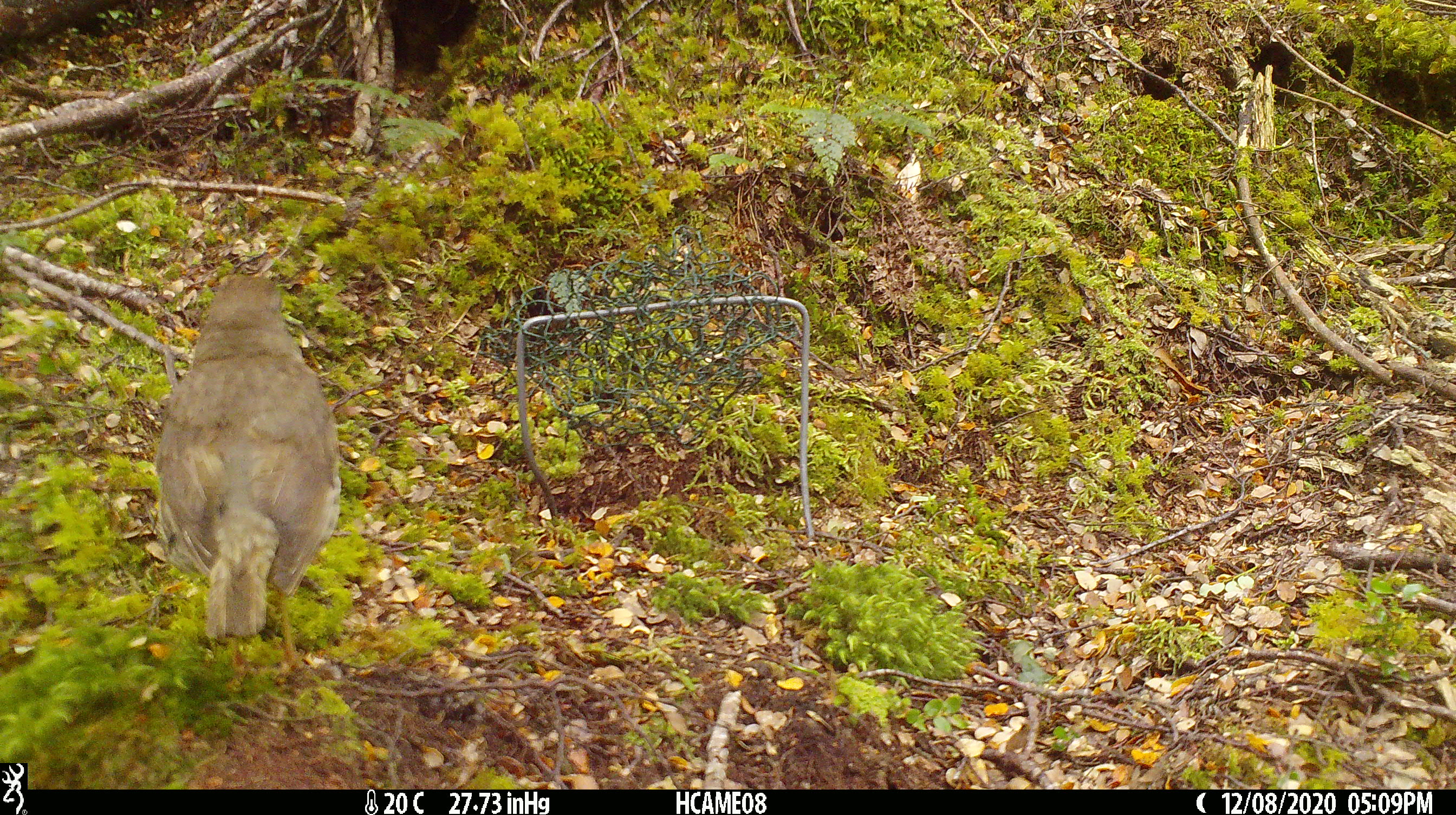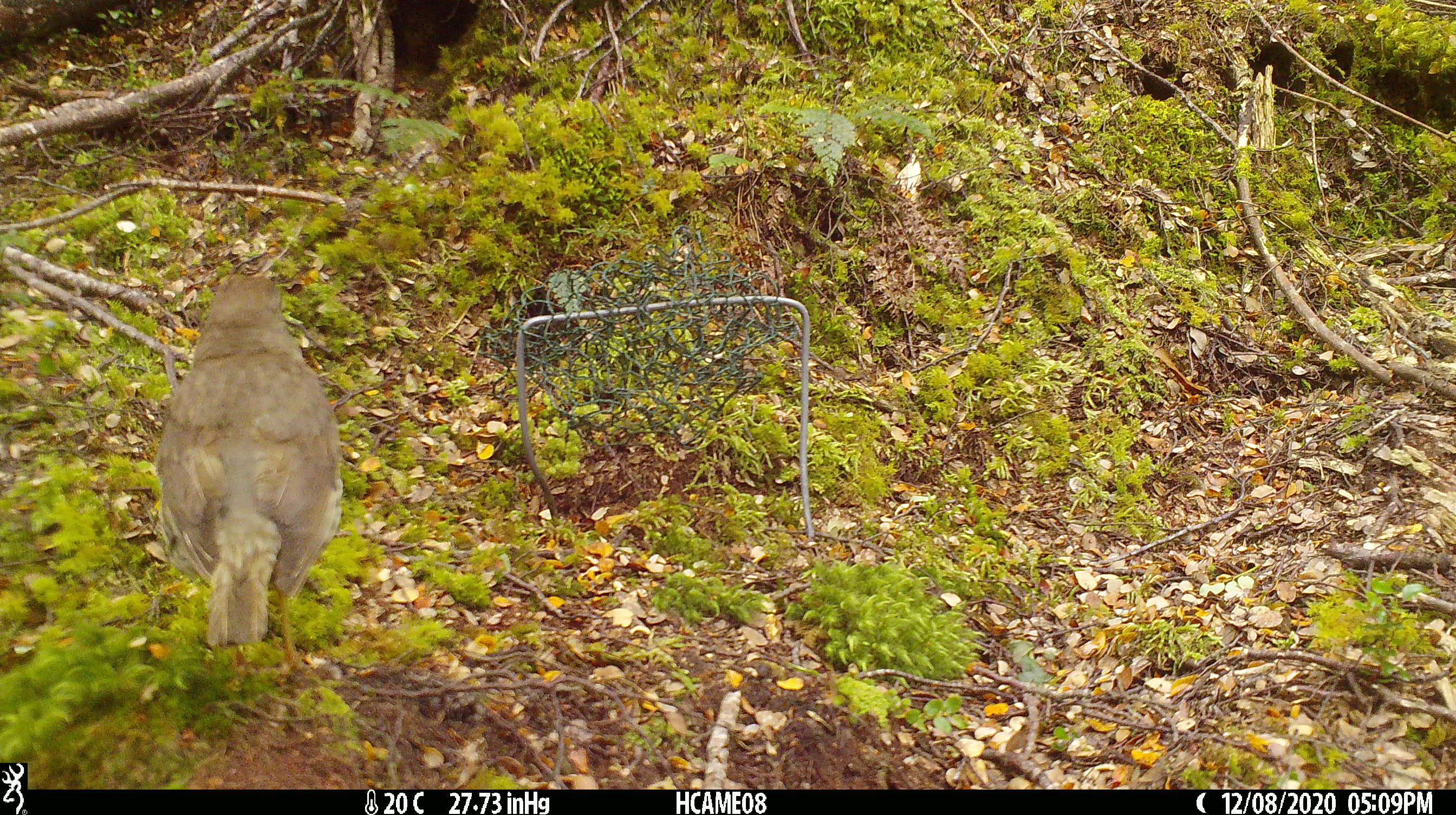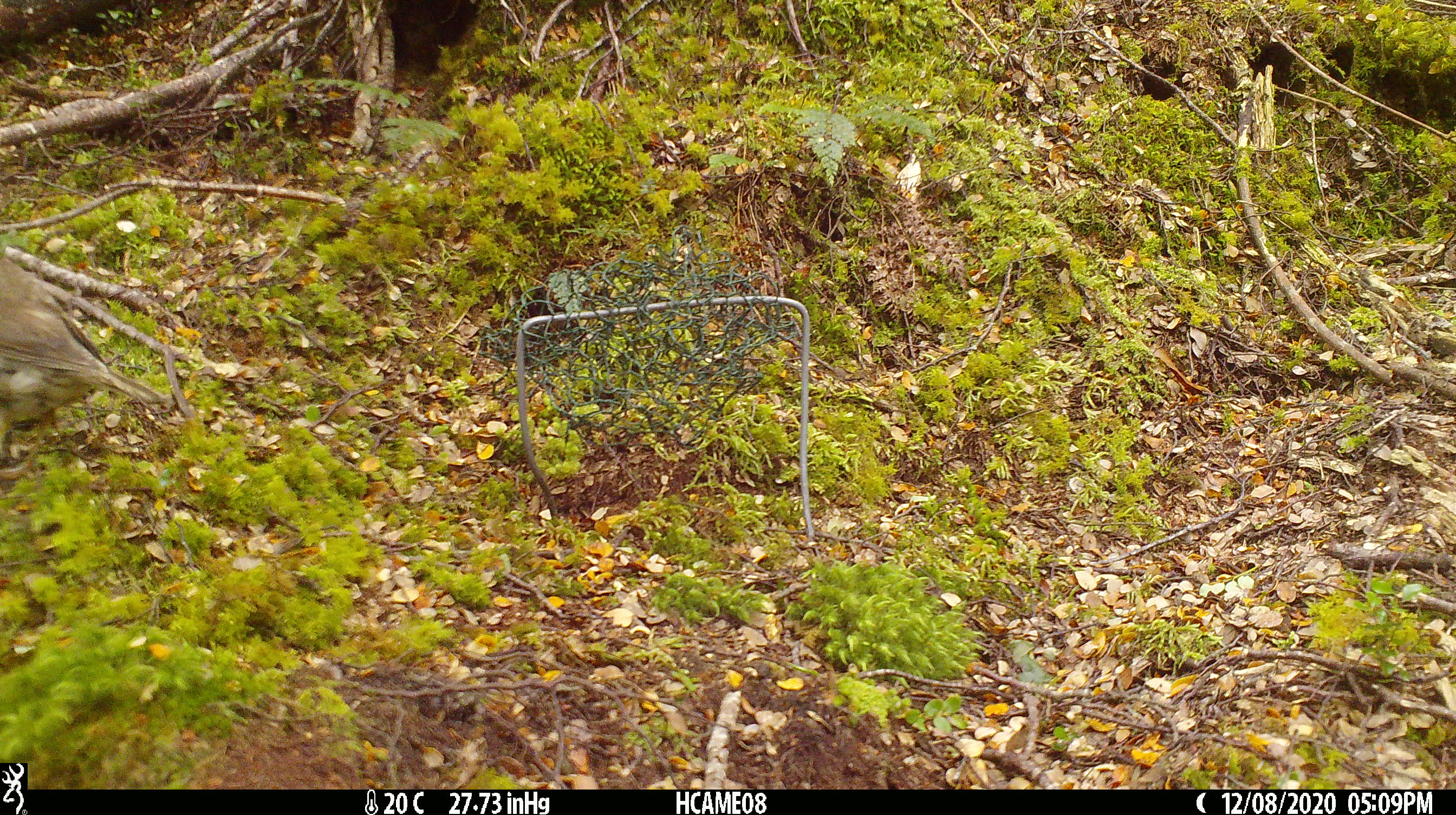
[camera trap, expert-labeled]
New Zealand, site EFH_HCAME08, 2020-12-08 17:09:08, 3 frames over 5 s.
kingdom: Animalia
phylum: Chordata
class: Aves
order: Passeriformes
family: Turdidae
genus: Turdus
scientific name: Turdus philomelos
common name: song thrush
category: thrush